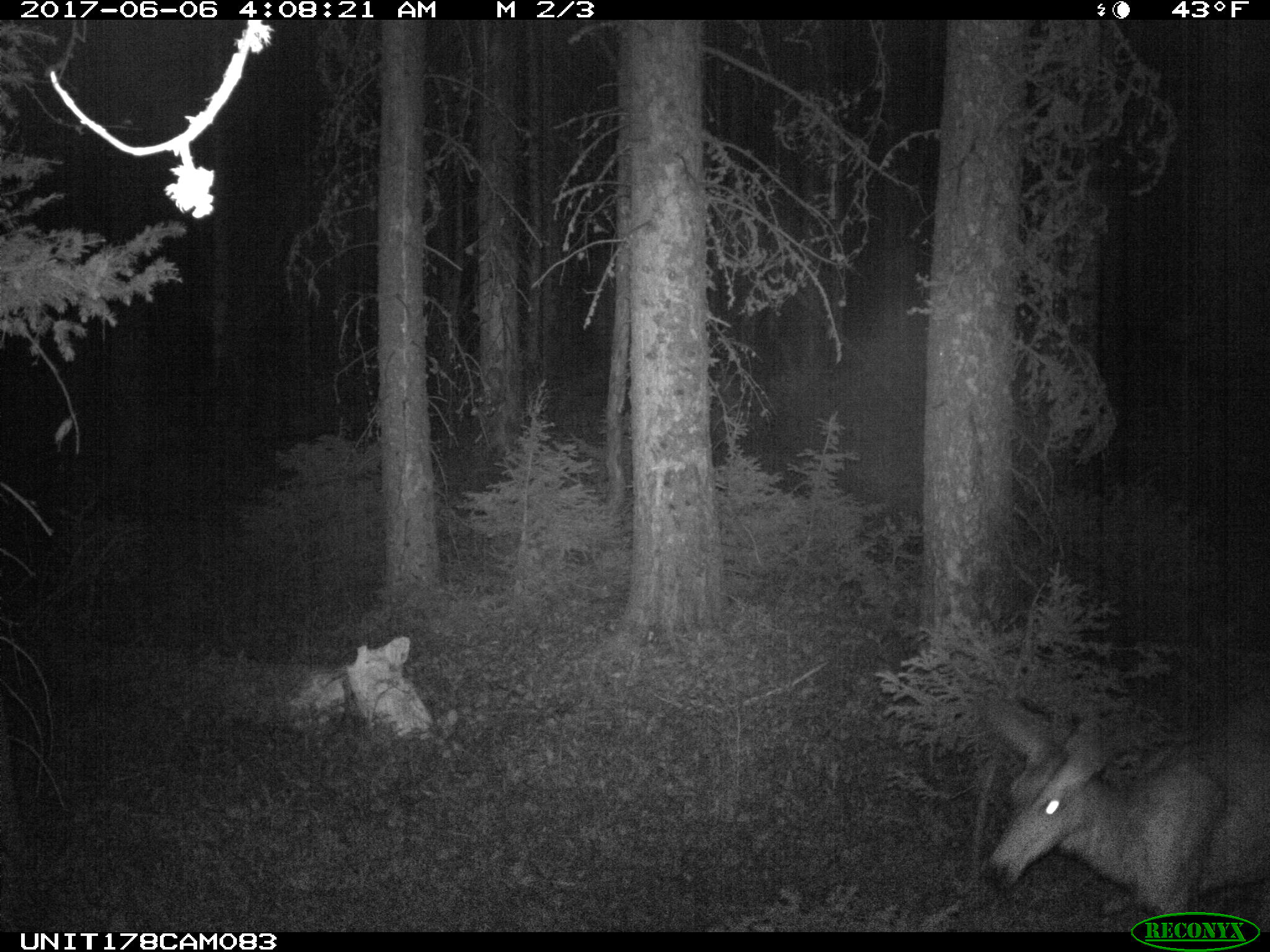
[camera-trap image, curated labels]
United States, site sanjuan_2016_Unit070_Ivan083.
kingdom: Animalia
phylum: Chordata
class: Mammalia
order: Artiodactyla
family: Cervidae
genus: Odocoileus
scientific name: Odocoileus hemionus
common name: mule deer